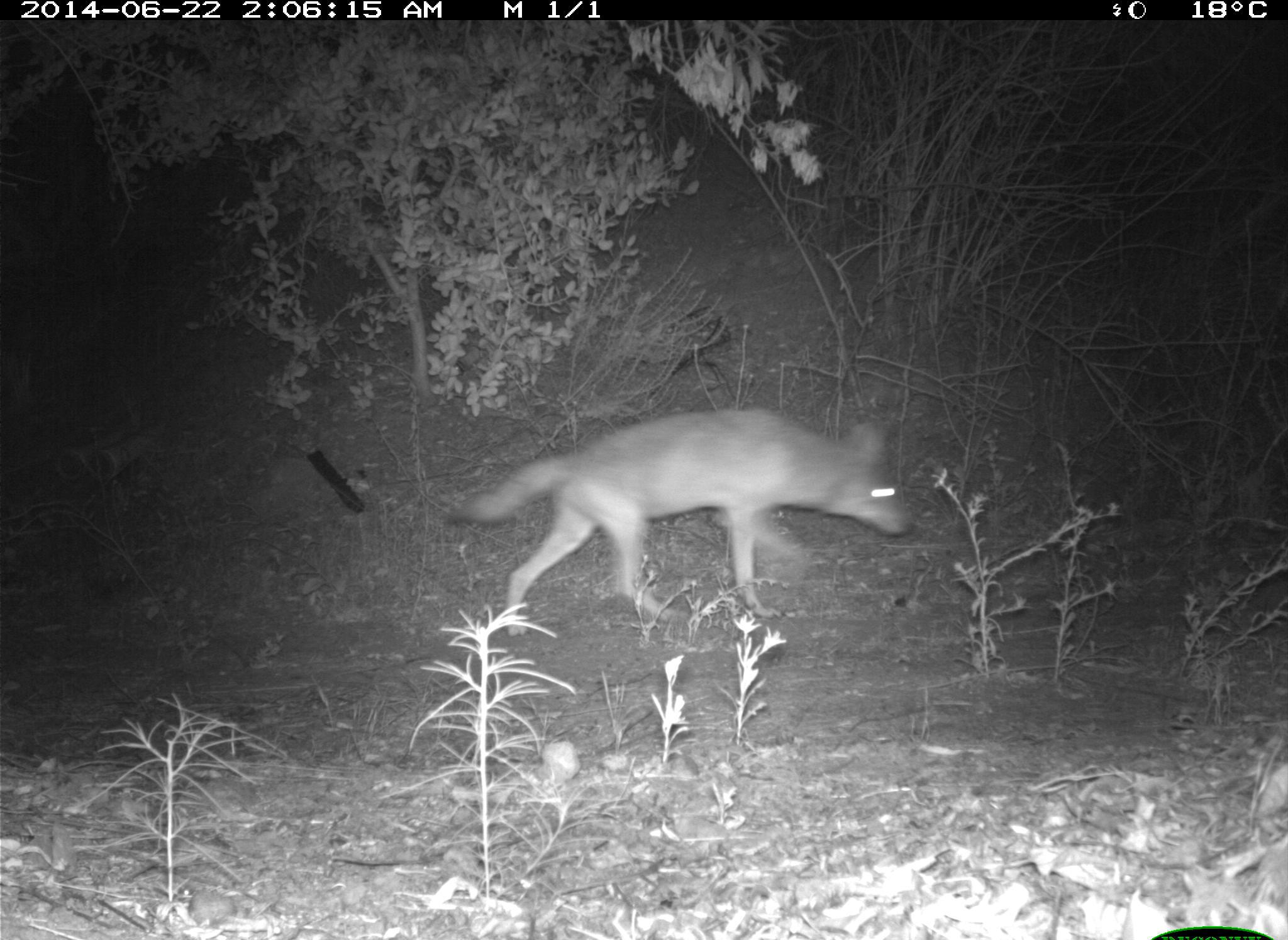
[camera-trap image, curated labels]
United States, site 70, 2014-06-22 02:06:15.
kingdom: Animalia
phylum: Chordata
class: Mammalia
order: Carnivora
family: Canidae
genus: Canis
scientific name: Canis latrans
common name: coyote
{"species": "coyote (Canis latrans)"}